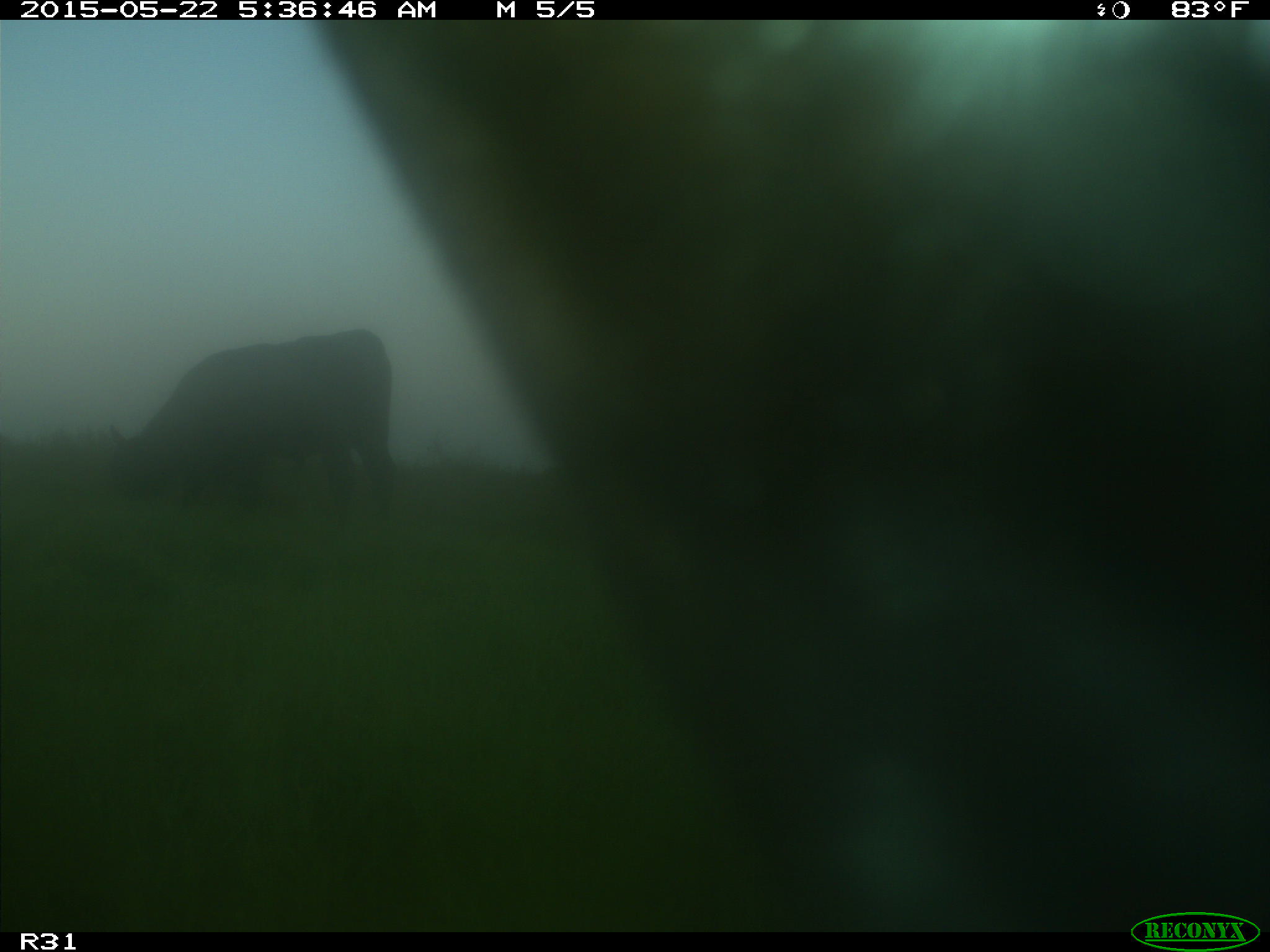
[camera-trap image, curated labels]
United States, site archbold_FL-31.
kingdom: Animalia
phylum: Chordata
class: Mammalia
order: Artiodactyla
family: Bovidae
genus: Bos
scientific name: Bos taurus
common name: domestic cow